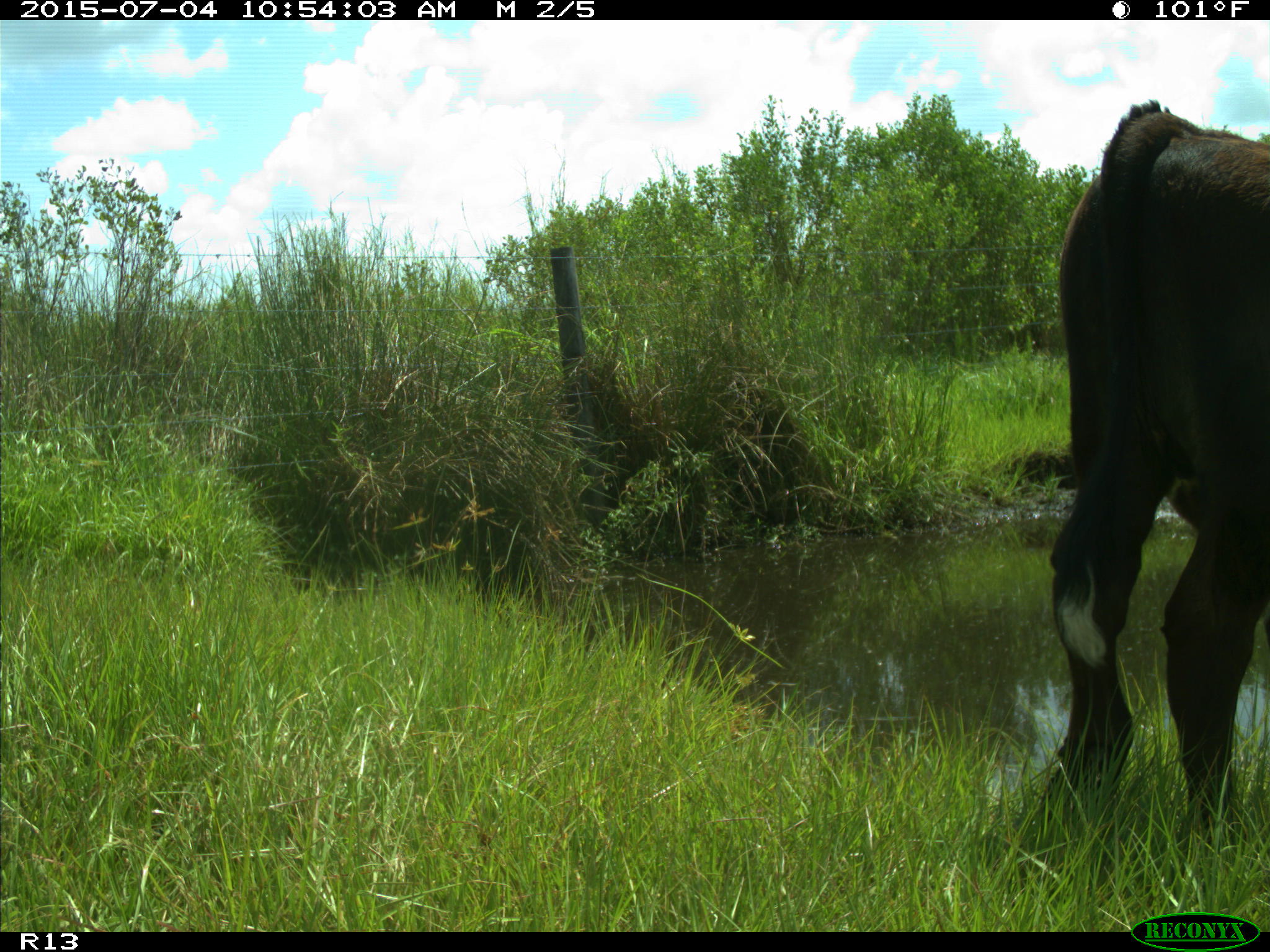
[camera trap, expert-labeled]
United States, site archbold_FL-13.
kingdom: Animalia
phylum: Chordata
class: Mammalia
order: Artiodactyla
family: Bovidae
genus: Bos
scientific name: Bos taurus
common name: domestic cow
Bos taurus (domestic cow).